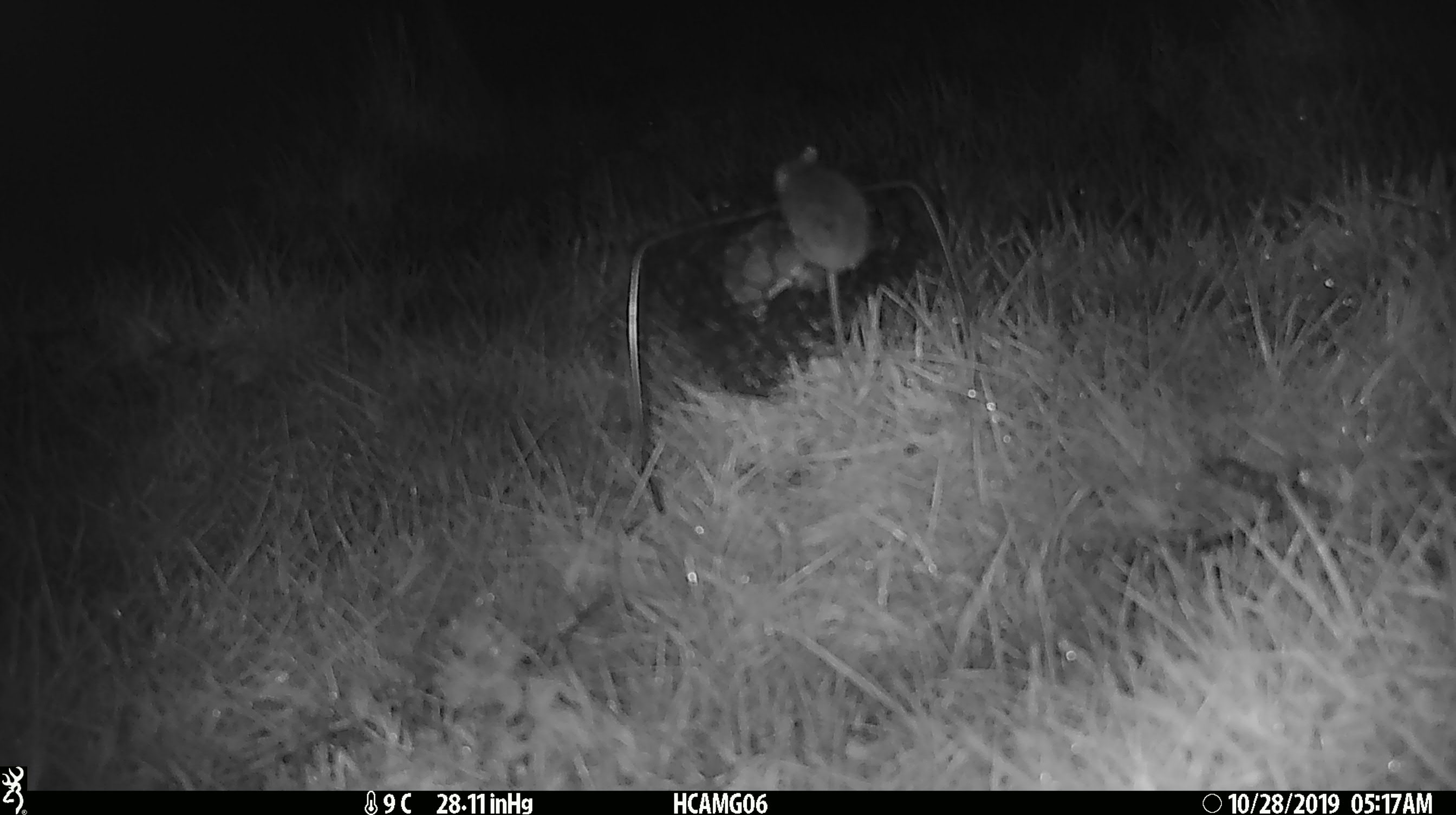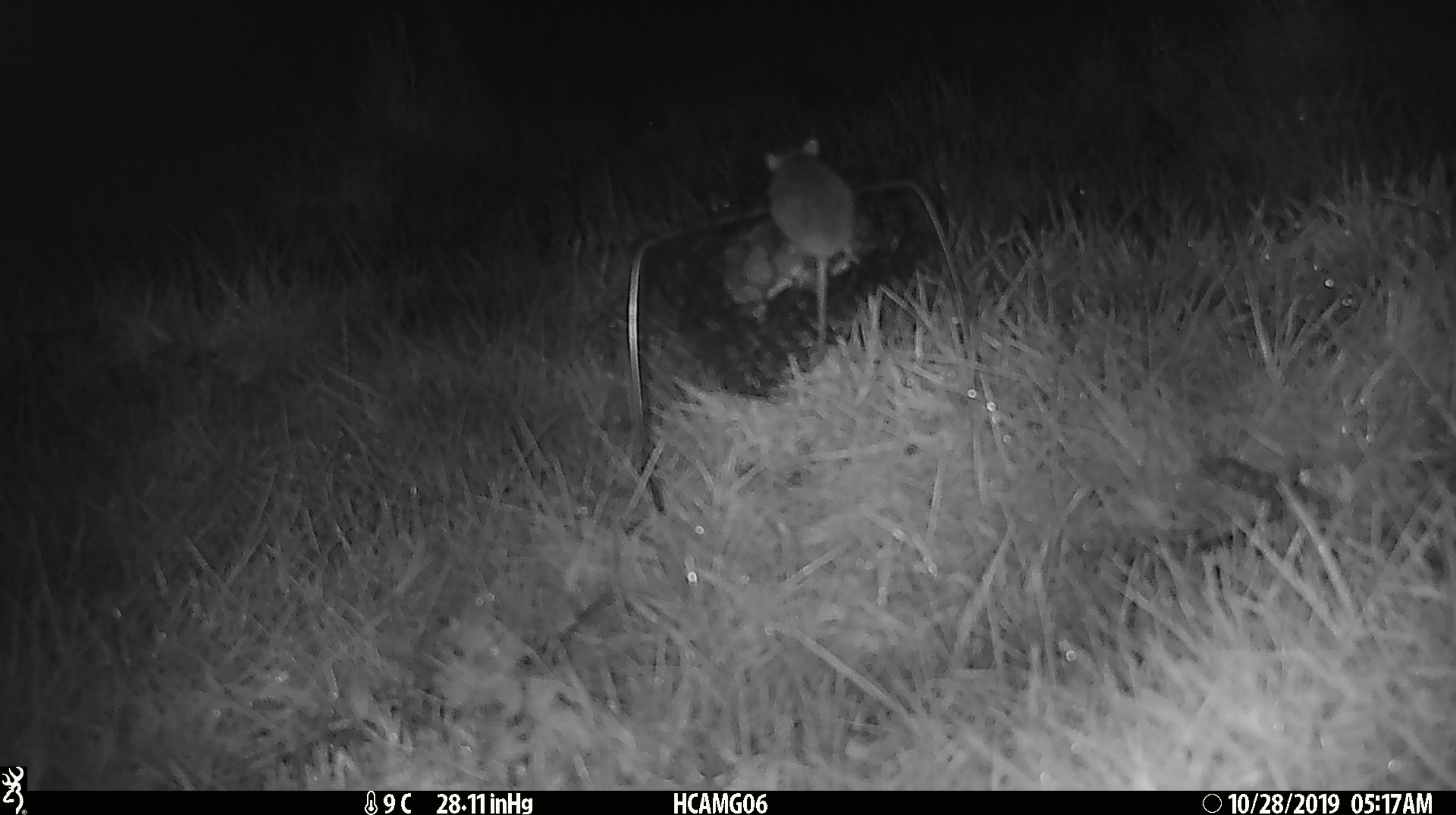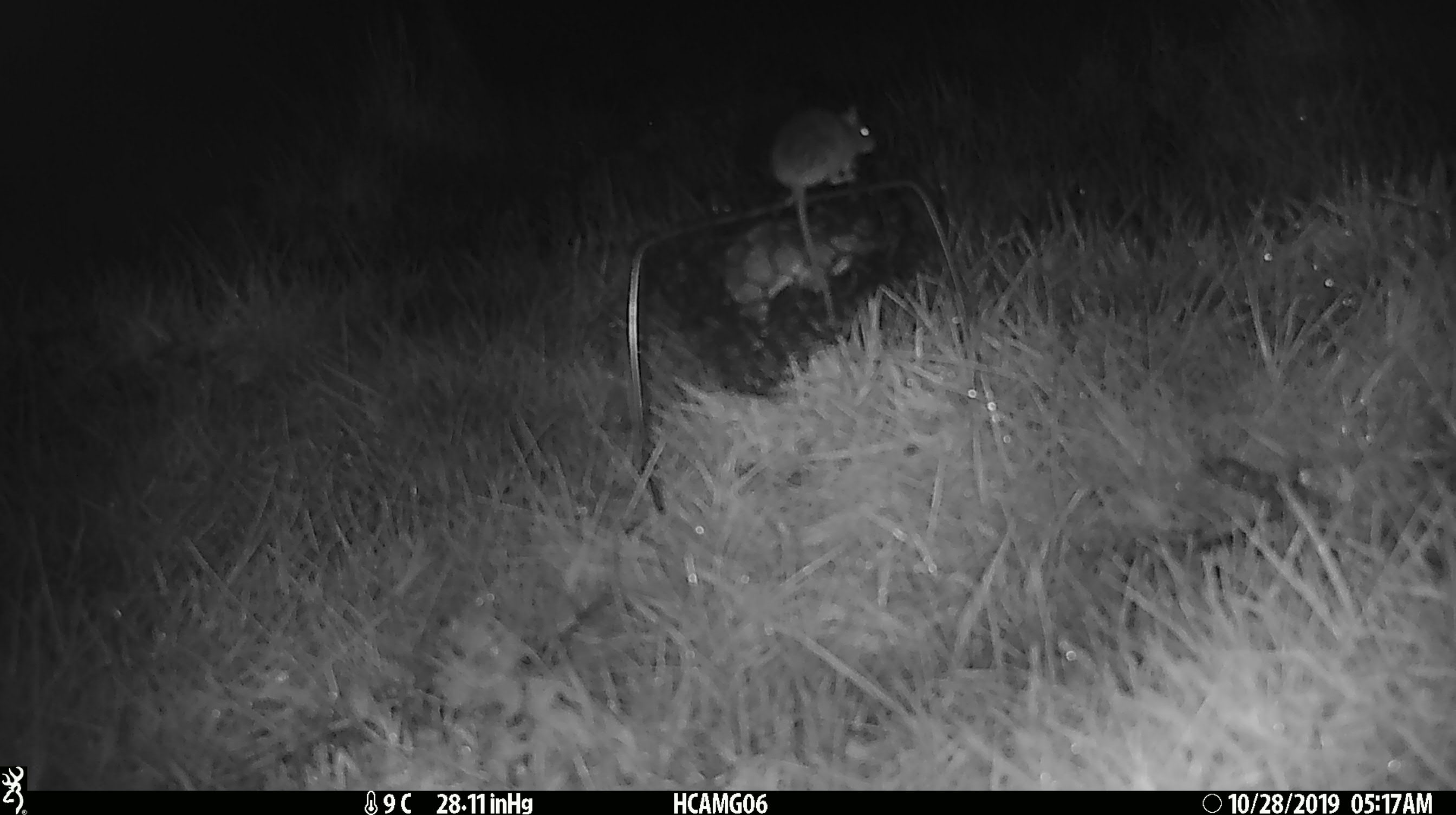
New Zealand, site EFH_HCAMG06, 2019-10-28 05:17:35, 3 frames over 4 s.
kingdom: Animalia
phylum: Chordata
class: Mammalia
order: Rodentia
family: Muridae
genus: Mus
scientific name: Mus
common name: mouse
Mouse (Mus).